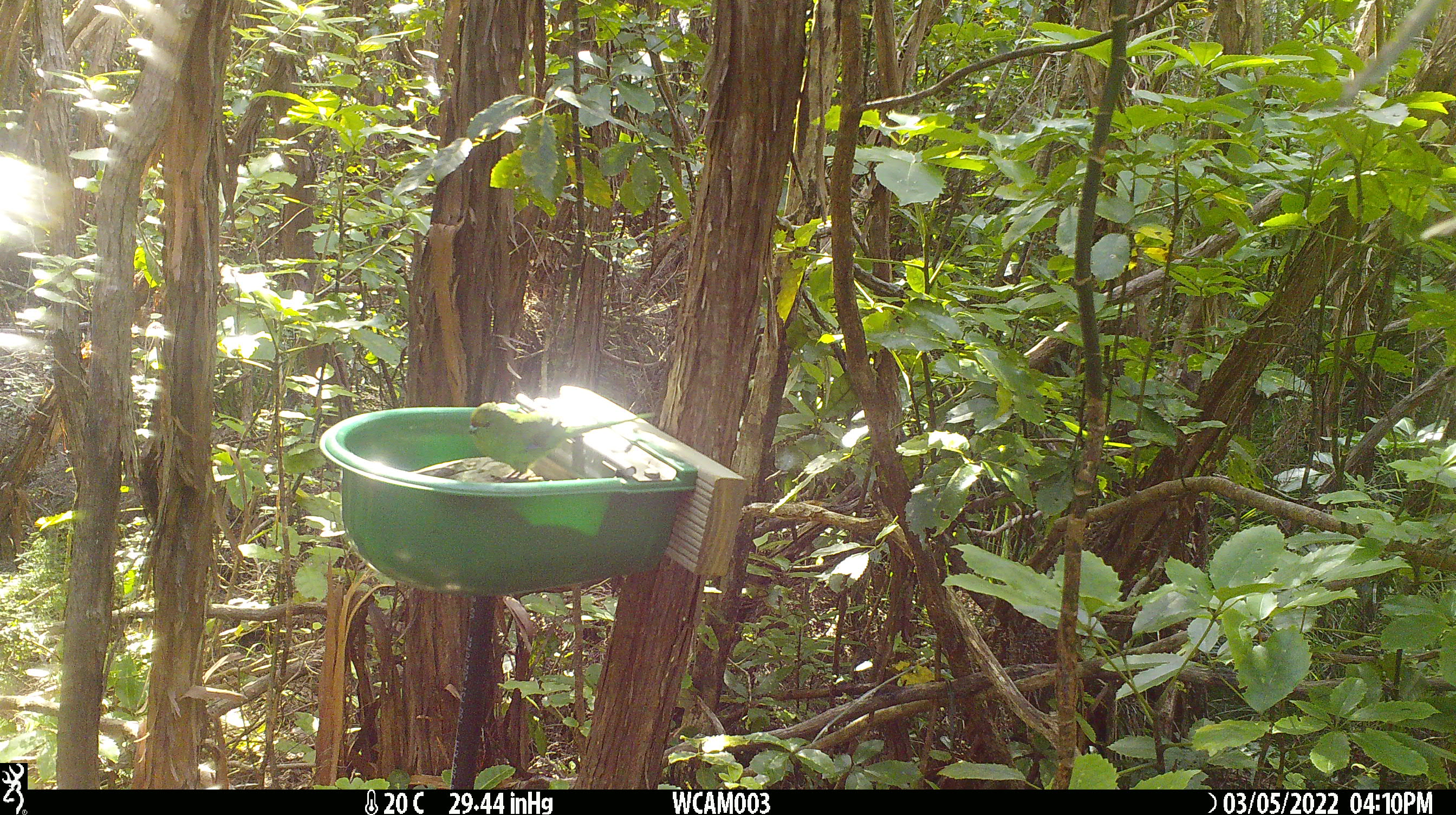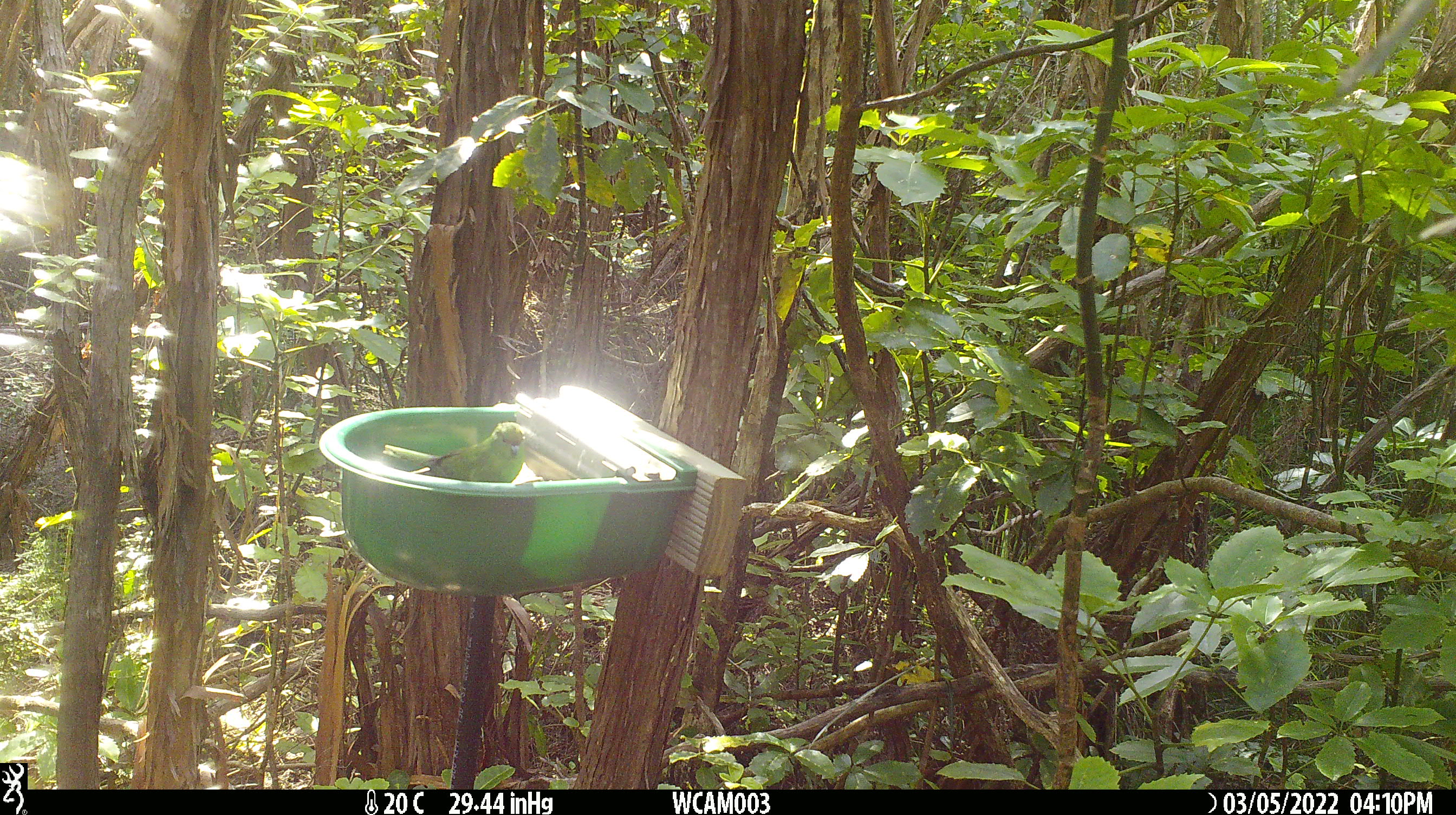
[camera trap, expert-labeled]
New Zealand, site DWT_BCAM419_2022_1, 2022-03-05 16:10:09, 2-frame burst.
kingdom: Animalia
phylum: Chordata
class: Aves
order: Psittaciformes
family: Psittaculidae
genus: Cyanoramphus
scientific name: Cyanoramphus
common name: parakeet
Parakeet (Cyanoramphus).